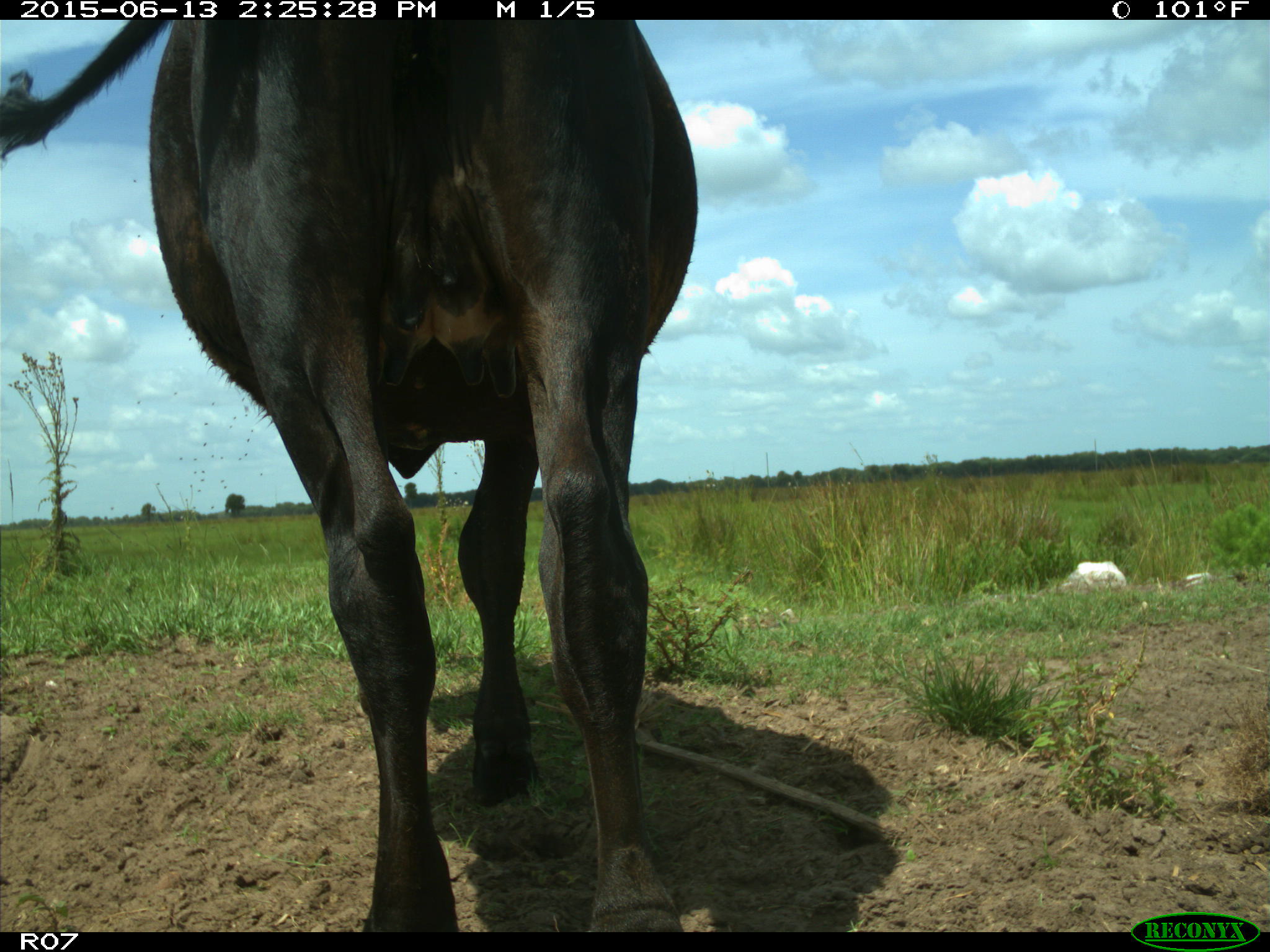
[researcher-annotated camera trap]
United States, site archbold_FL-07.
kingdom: Animalia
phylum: Chordata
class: Mammalia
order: Artiodactyla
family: Bovidae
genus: Bos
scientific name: Bos taurus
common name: domestic cow